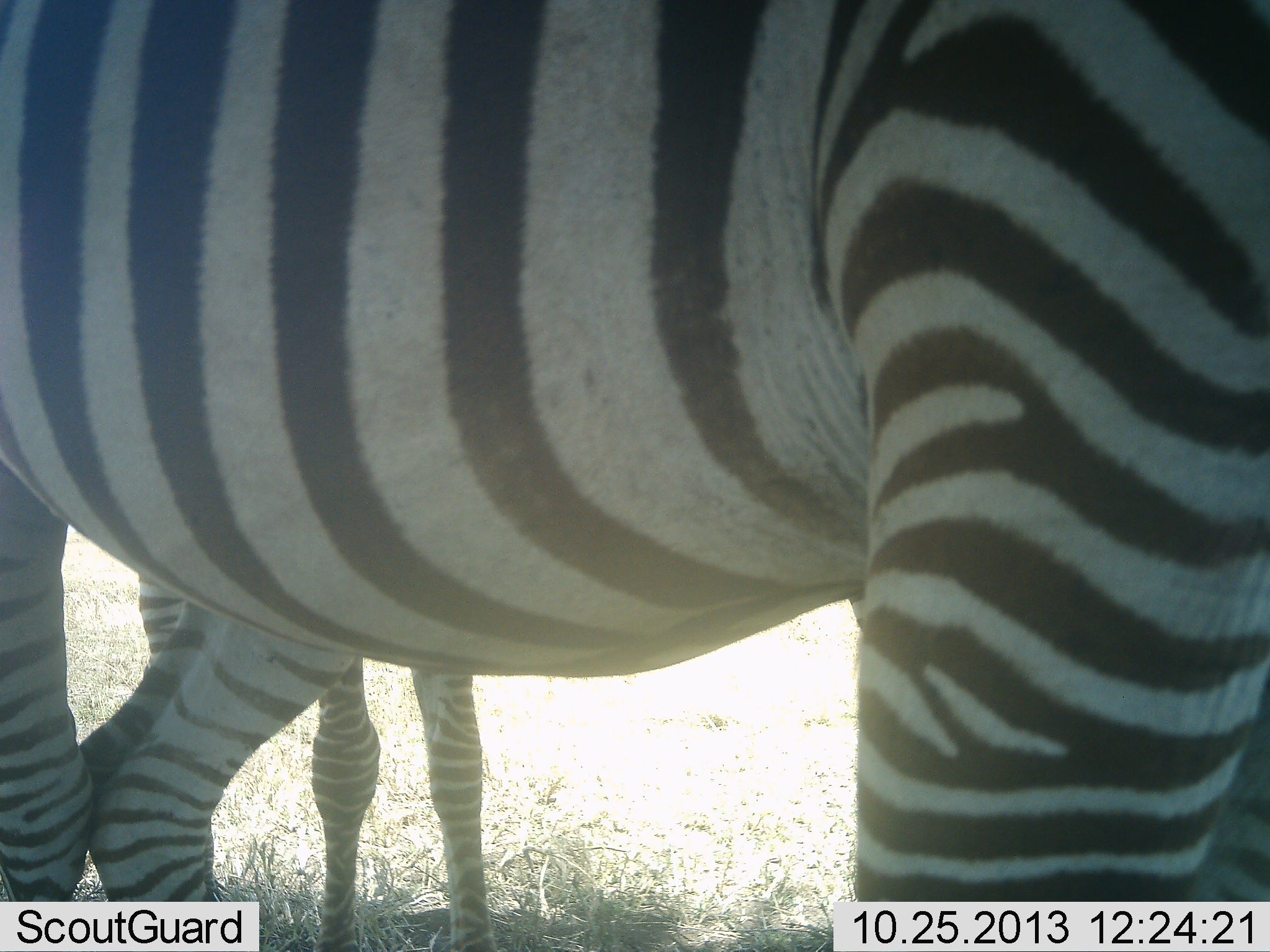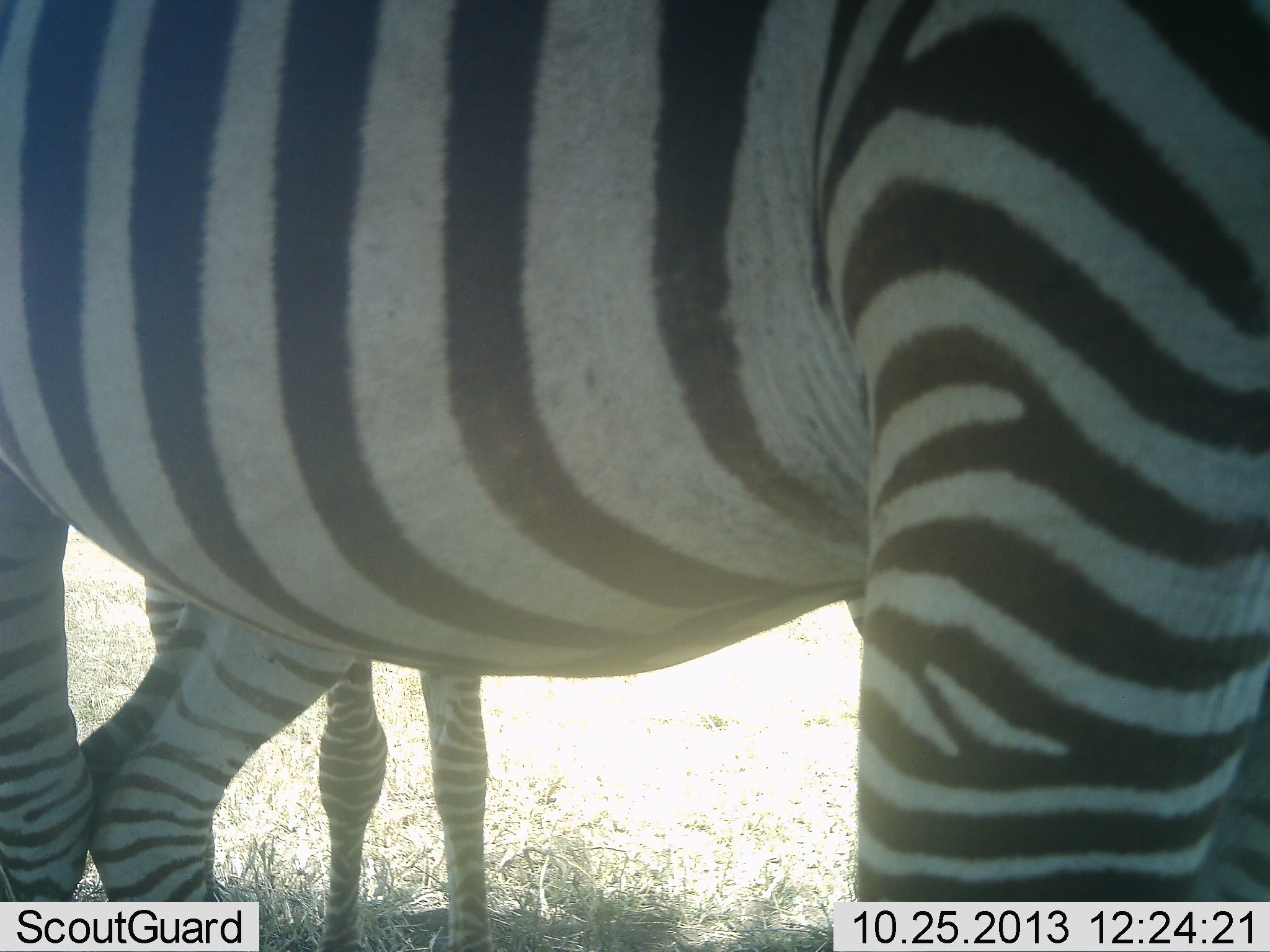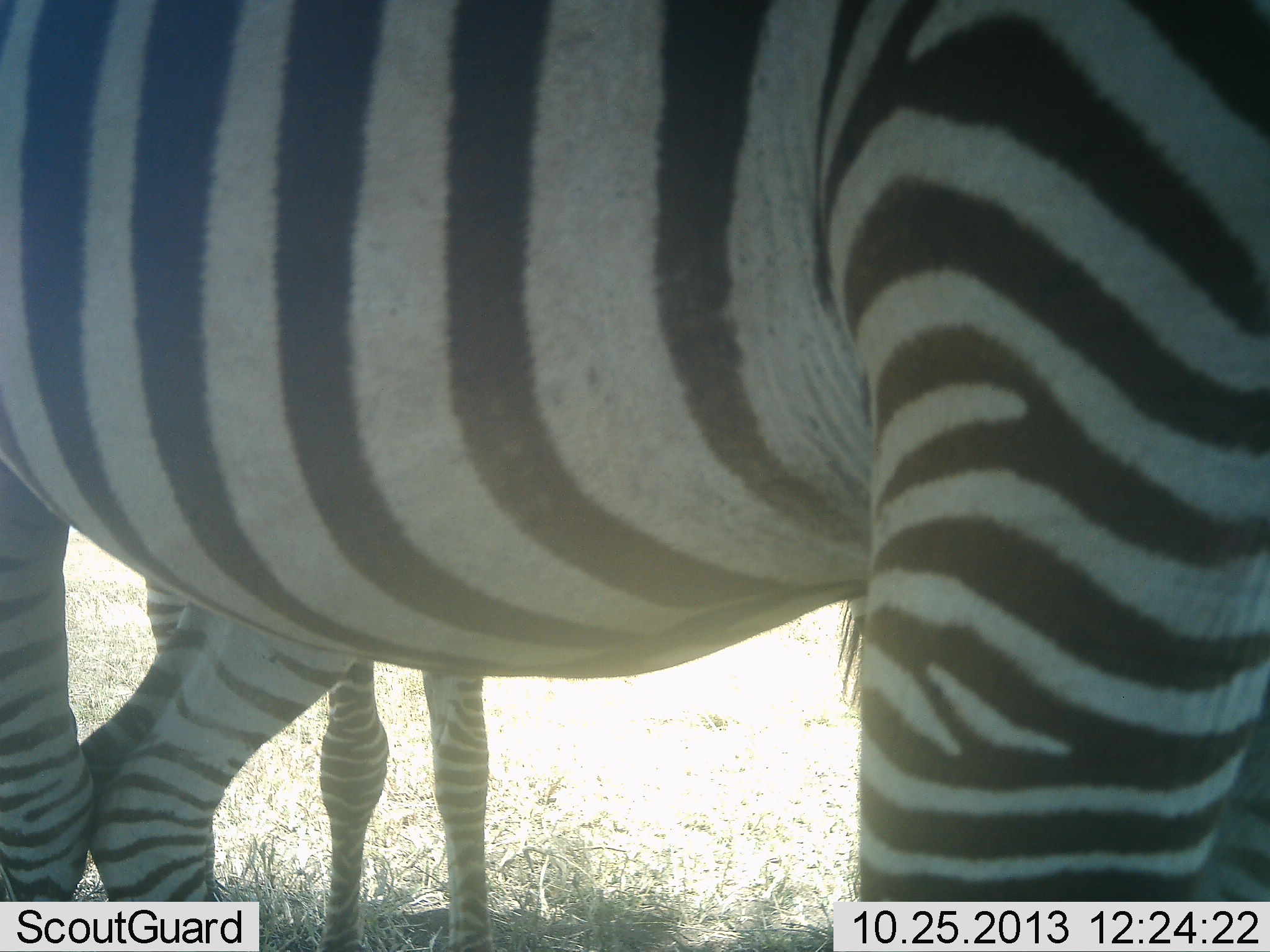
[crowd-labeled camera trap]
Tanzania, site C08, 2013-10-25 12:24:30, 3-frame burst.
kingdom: Animalia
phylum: Chordata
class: Mammalia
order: Perissodactyla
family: Equidae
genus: Equus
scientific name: Equus quagga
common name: plains zebra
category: zebra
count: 2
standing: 100%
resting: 4%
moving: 0%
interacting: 0%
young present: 33%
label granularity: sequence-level